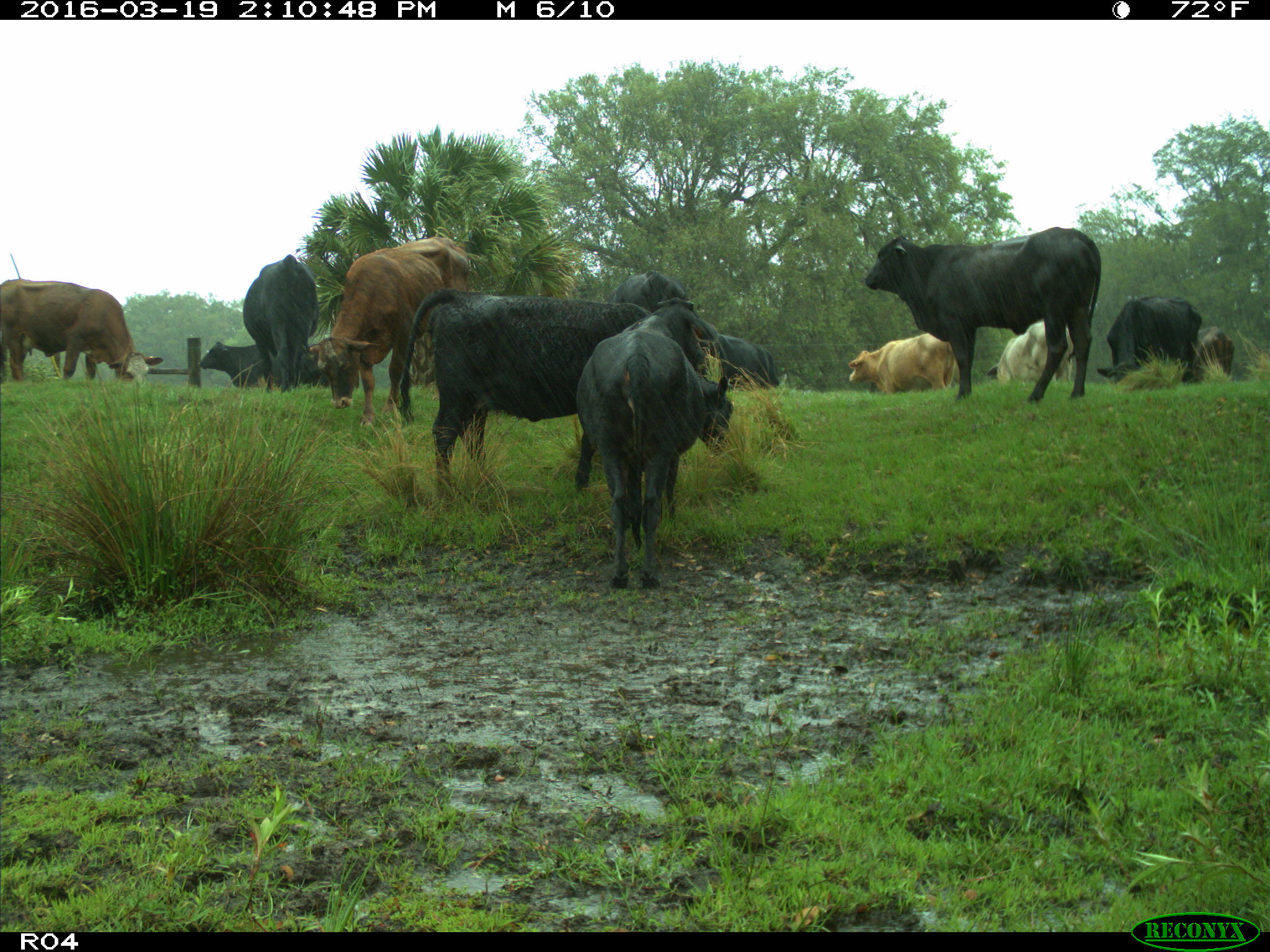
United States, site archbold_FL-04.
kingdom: Animalia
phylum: Chordata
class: Mammalia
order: Artiodactyla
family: Bovidae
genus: Bos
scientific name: Bos taurus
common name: domestic cow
Bos taurus (domestic cow).